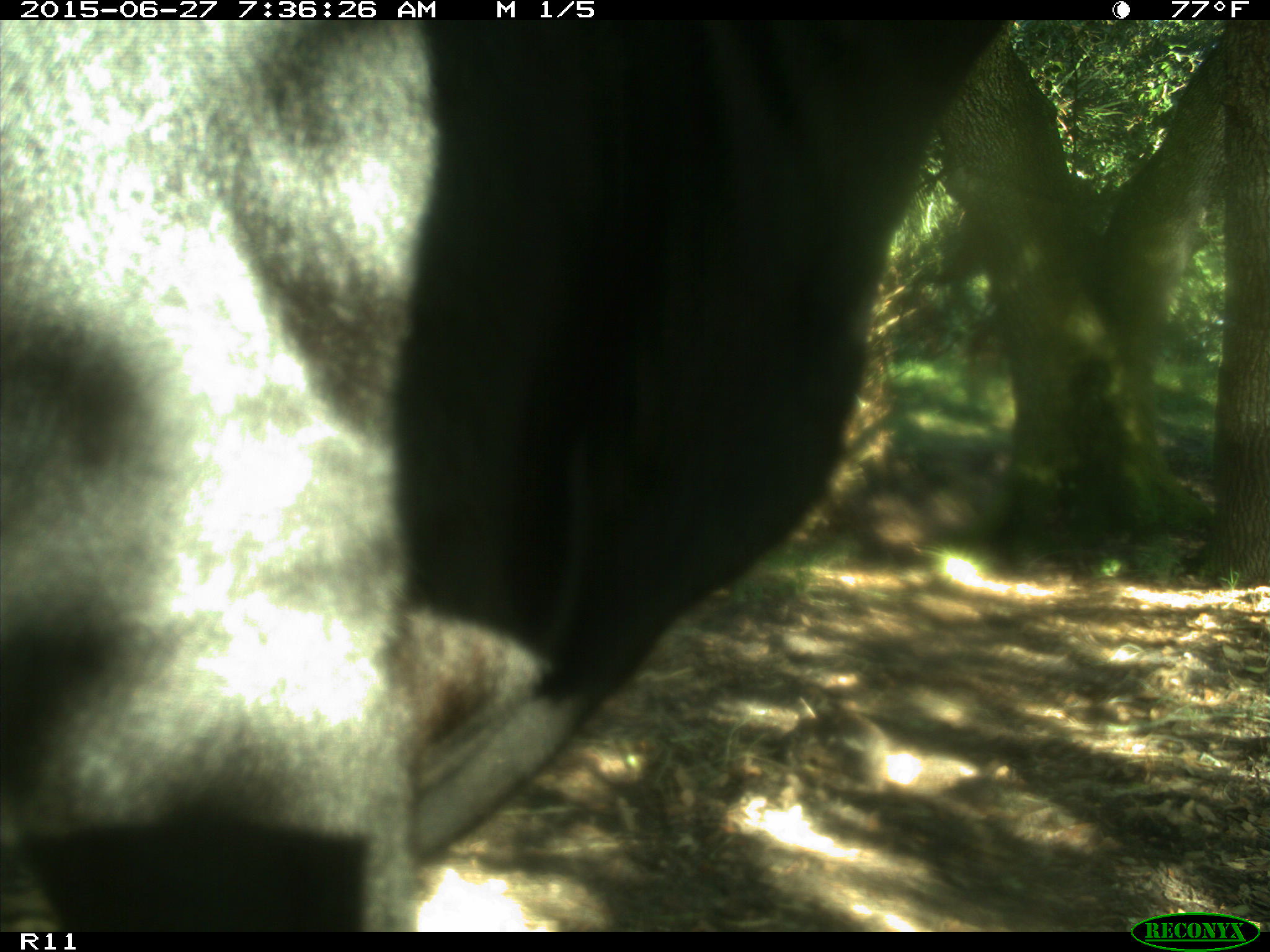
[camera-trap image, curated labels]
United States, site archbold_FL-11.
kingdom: Animalia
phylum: Chordata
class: Mammalia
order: Artiodactyla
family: Bovidae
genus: Bos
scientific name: Bos taurus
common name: domestic cow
Bos taurus (domestic cow).